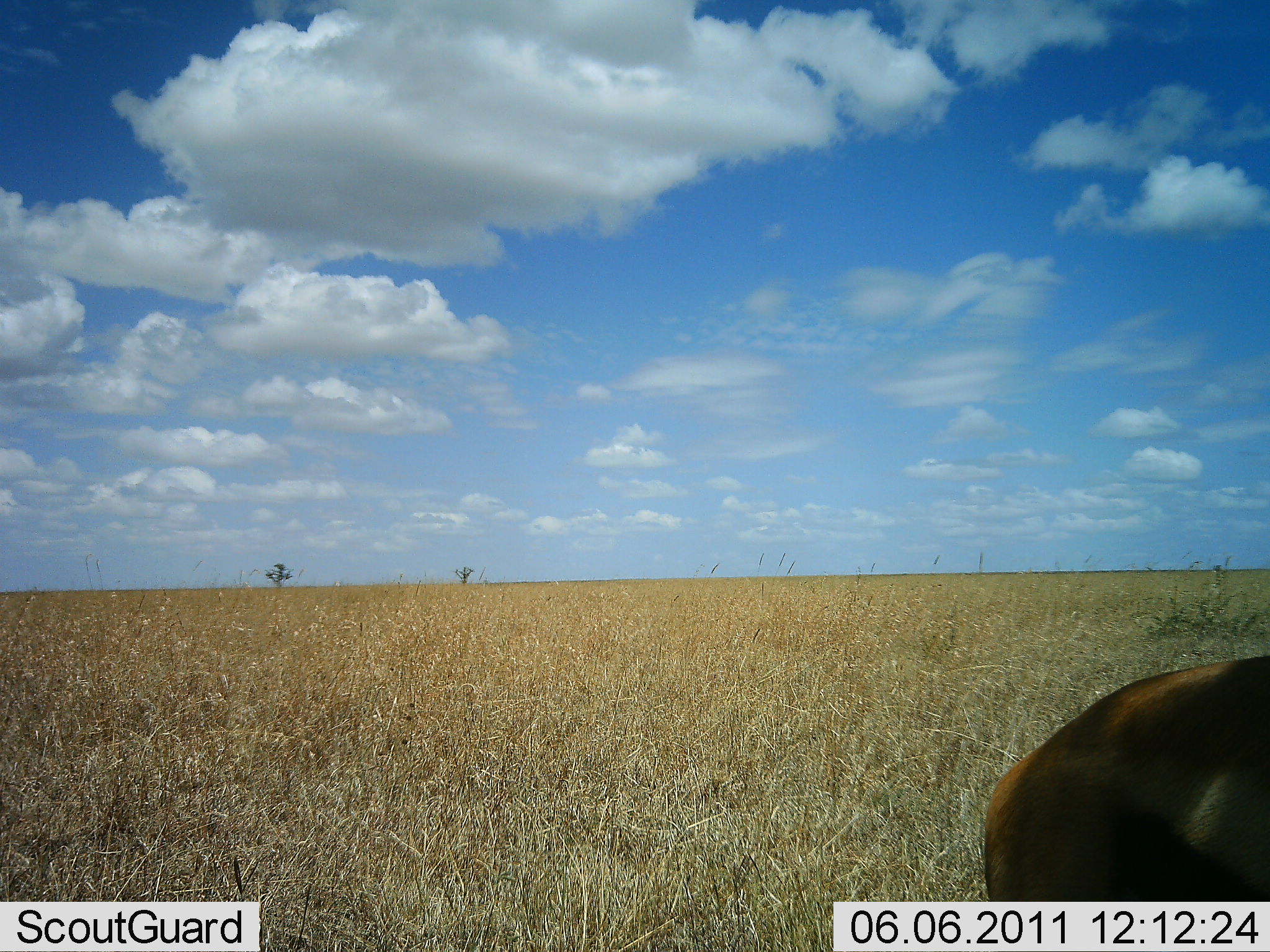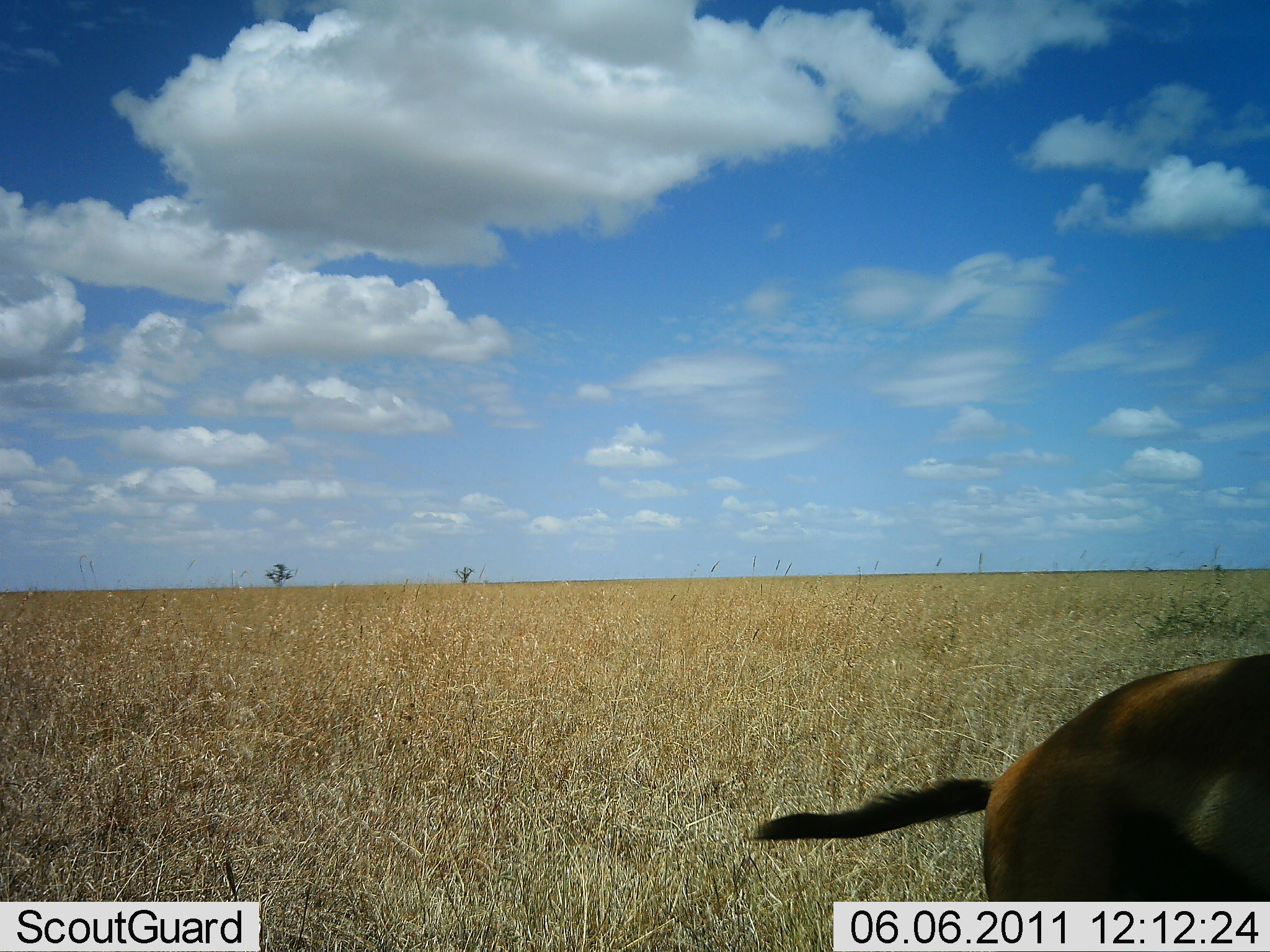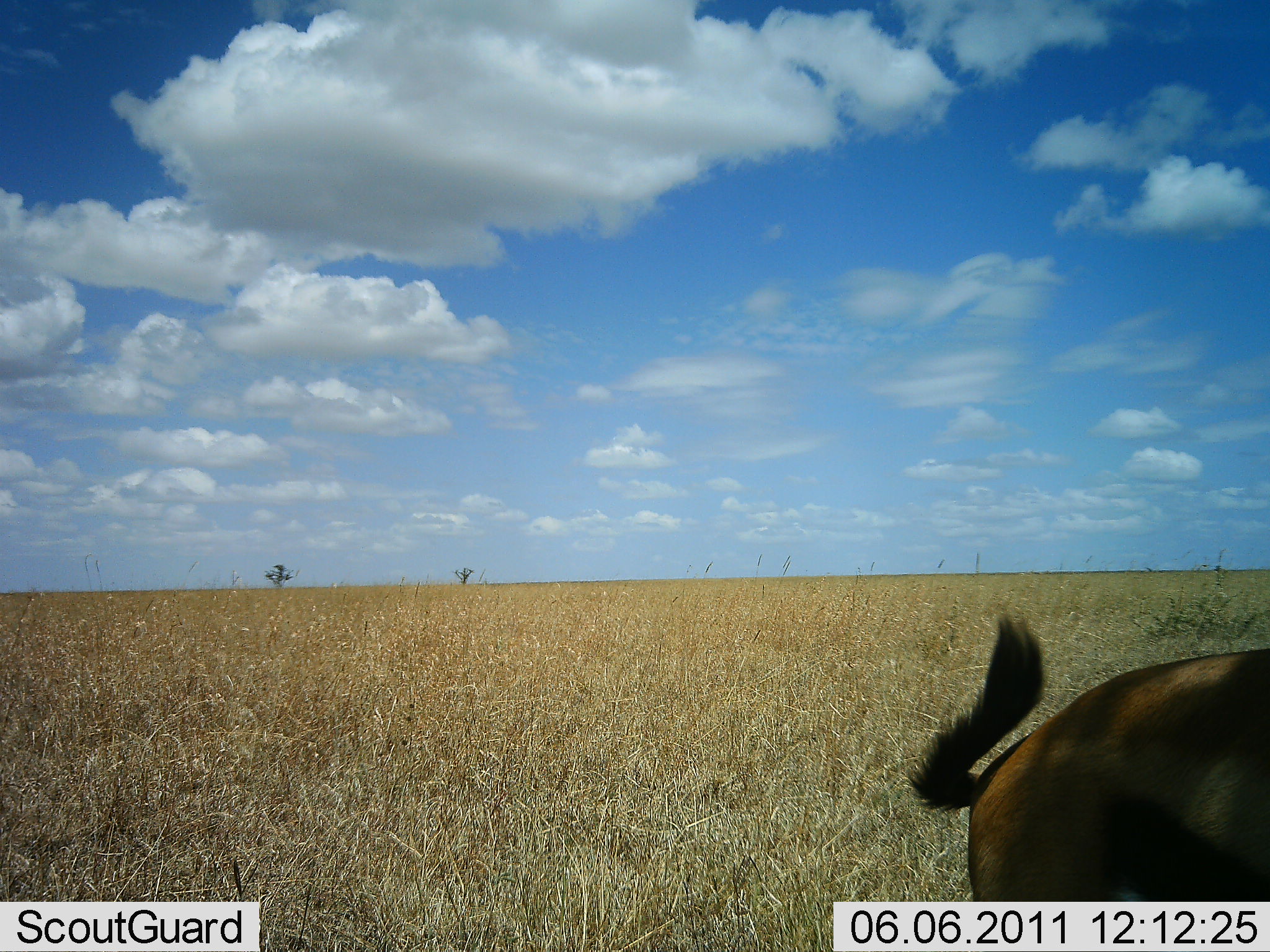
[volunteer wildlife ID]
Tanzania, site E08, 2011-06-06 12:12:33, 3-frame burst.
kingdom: Animalia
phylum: Chordata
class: Mammalia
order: Artiodactyla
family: Bovidae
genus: Eudorcas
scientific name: Eudorcas thomsonii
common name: thomson's gazelle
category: gazellethomsons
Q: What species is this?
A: Gazellethomsons (thomson's gazelle) (Eudorcas thomsonii).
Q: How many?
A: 1.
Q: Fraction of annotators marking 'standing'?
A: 100%.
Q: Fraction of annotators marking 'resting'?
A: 0%.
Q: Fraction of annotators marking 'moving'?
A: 0%.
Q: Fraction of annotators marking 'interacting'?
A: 0%.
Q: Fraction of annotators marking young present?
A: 0%.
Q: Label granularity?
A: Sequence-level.